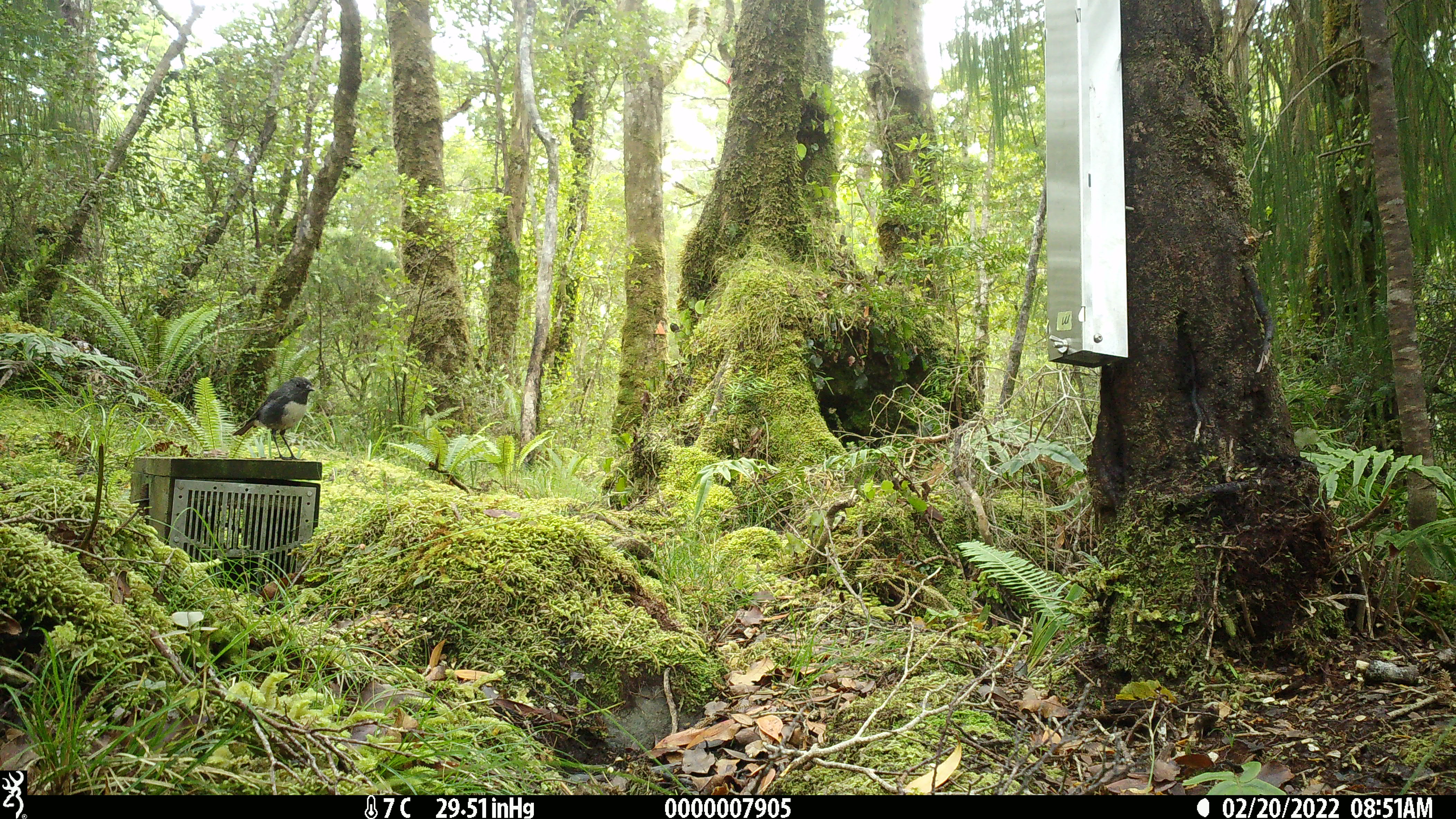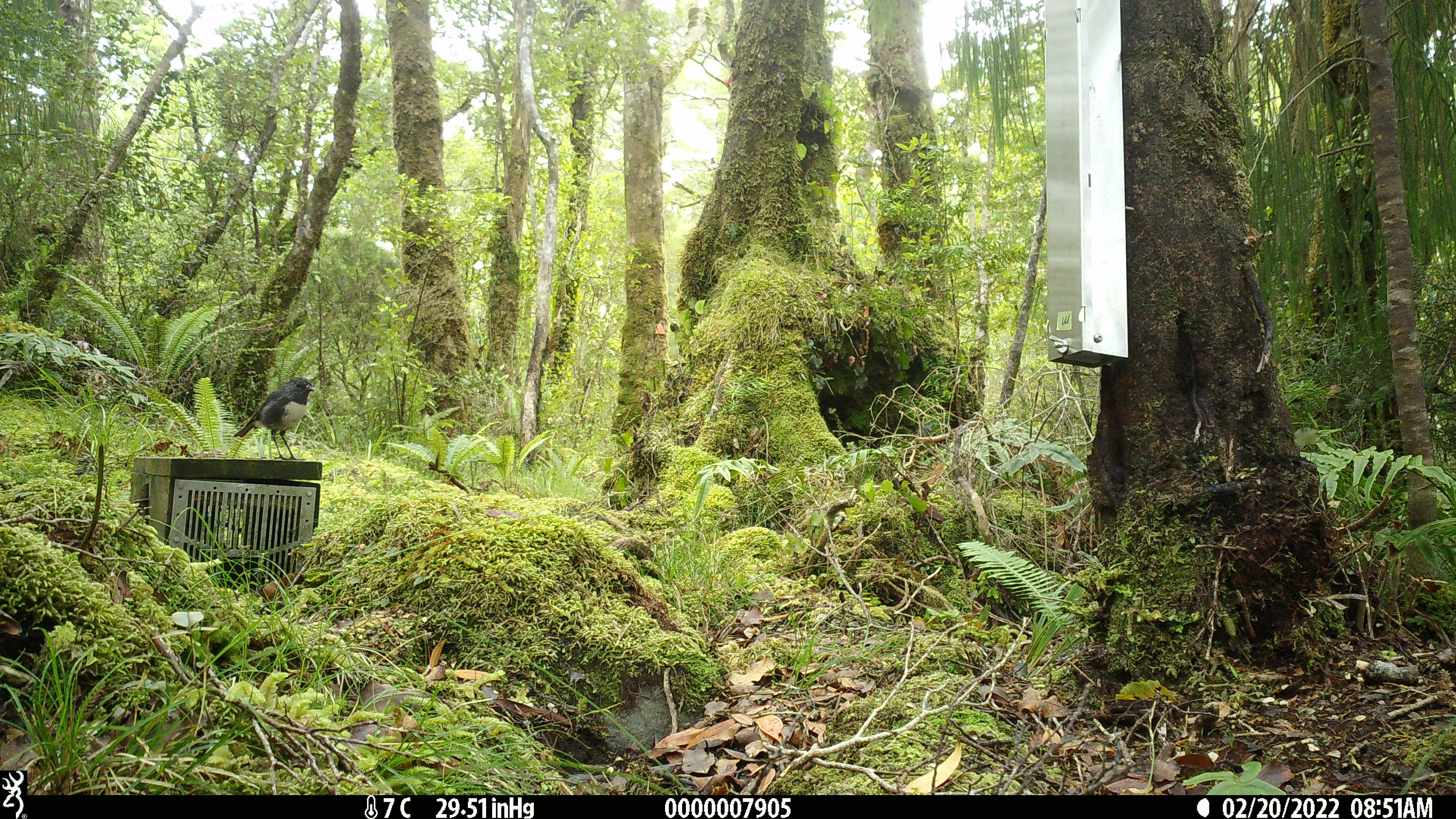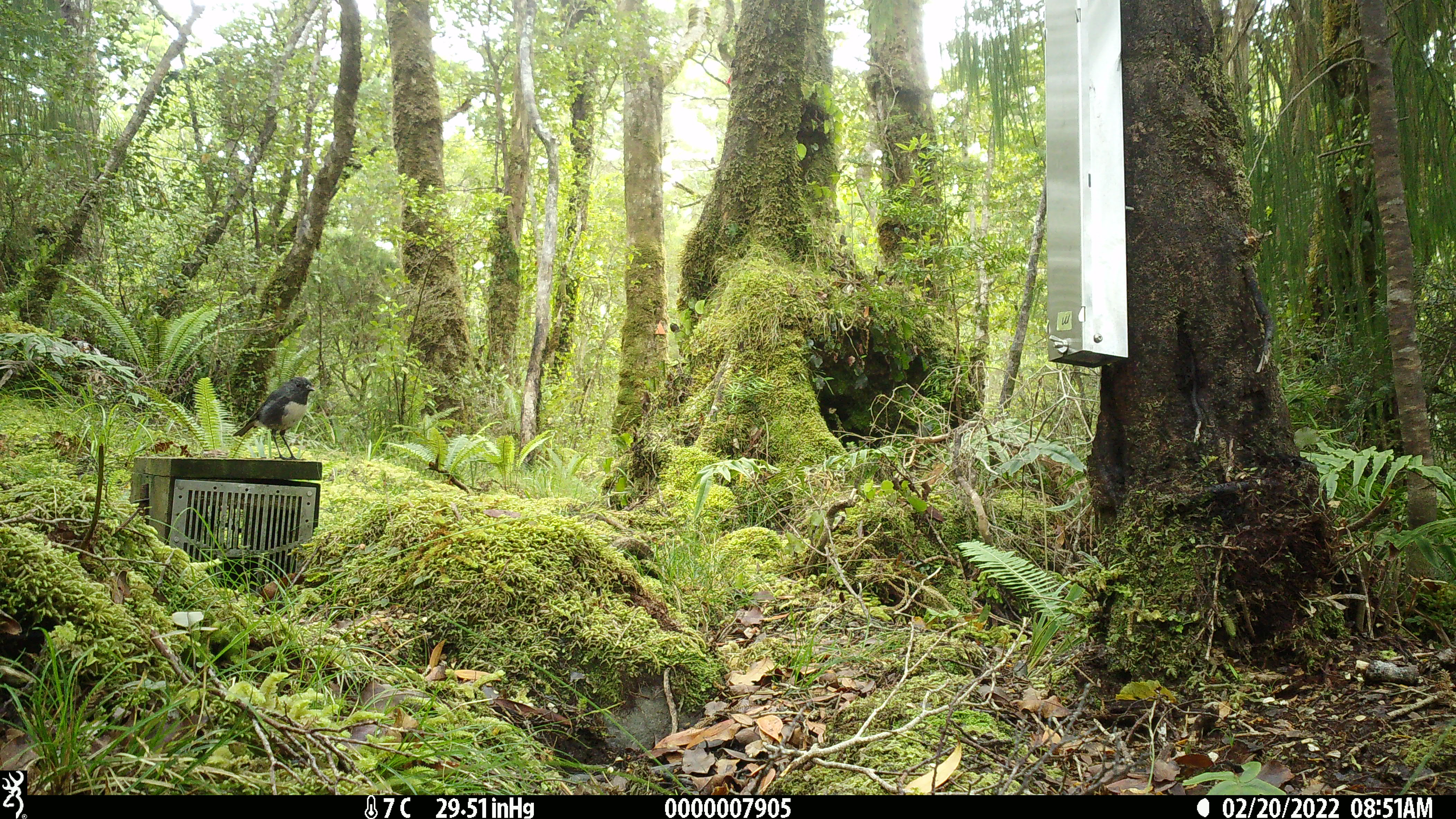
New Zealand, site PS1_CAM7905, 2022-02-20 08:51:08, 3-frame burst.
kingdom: Animalia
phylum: Chordata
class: Aves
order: Passeriformes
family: Petroicidae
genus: Petroica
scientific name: Petroica australis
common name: new zealand robin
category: robin